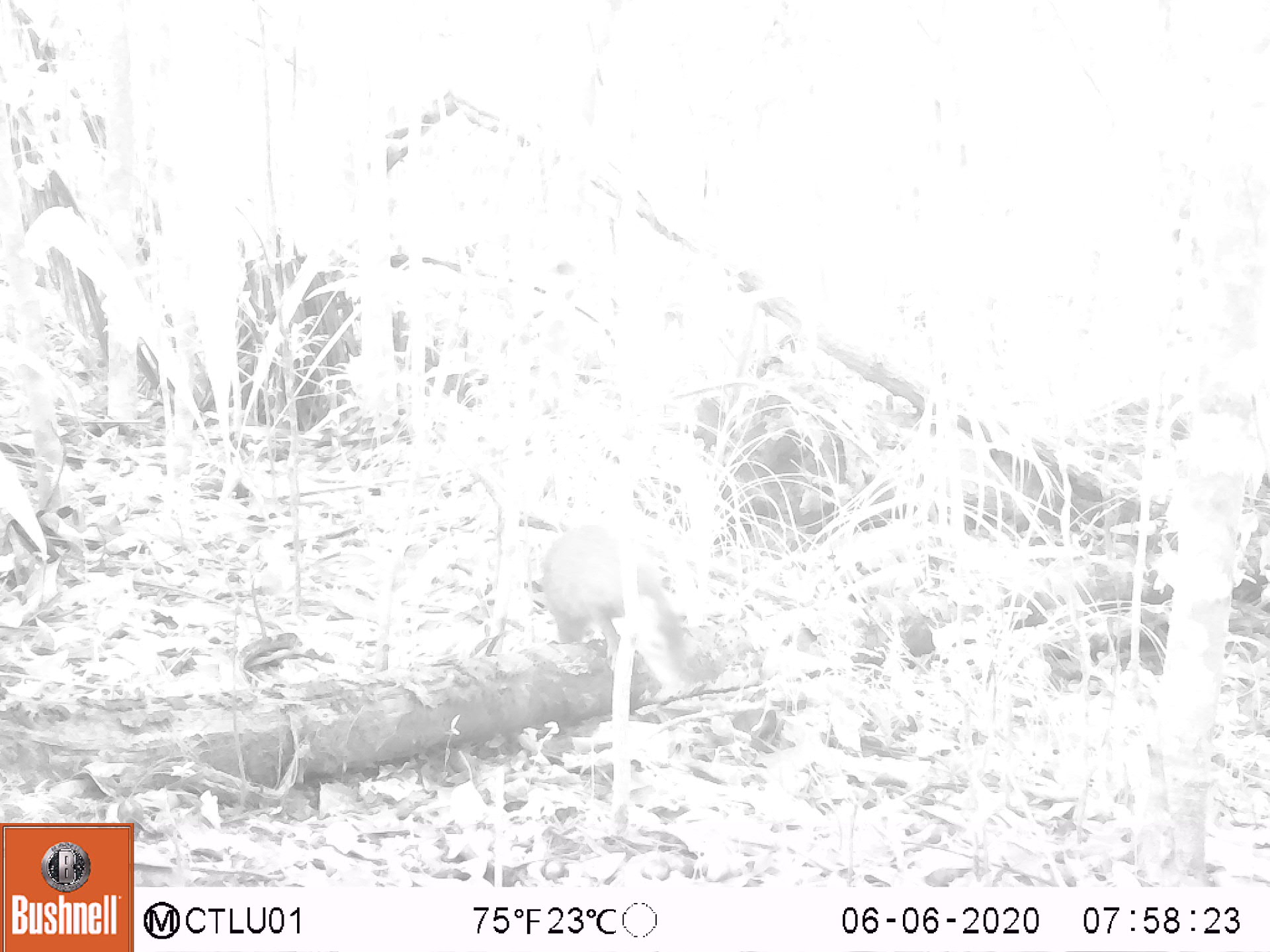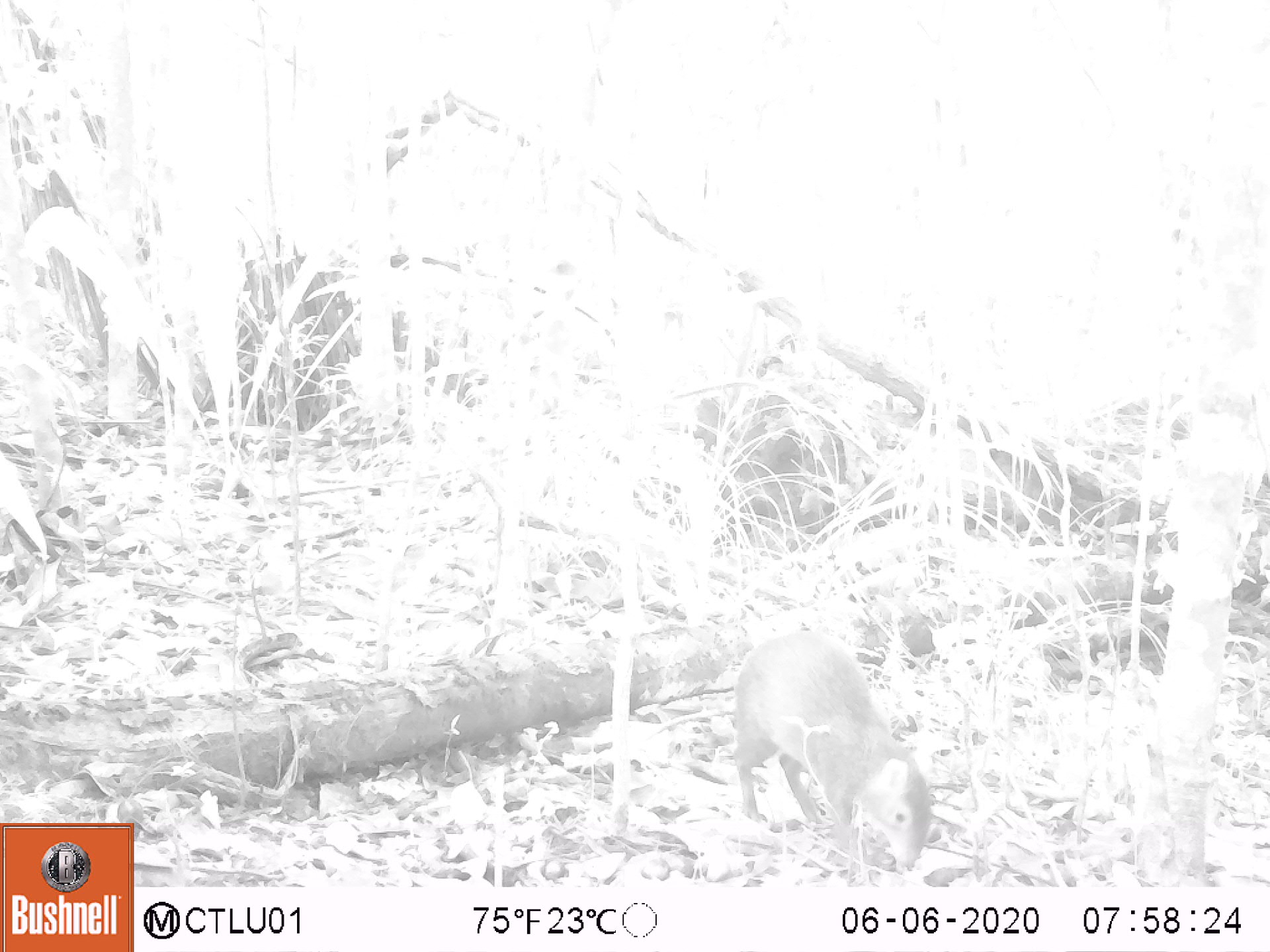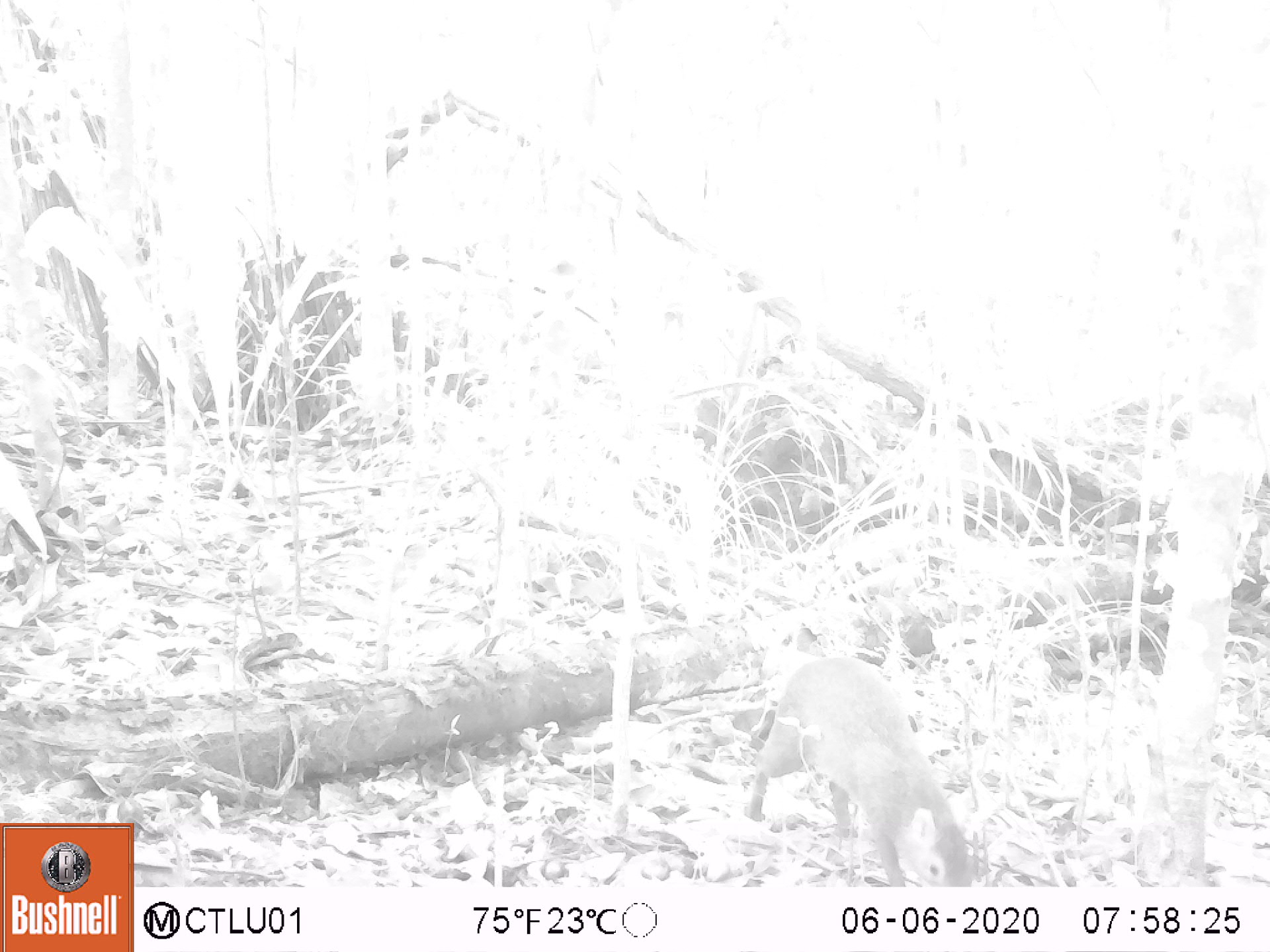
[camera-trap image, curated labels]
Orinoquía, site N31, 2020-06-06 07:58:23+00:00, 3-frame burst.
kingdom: Animalia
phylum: Chordata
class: Mammalia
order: Rodentia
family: Dasyproctidae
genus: Dasyprocta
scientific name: Dasyprocta fuliginosa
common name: black agouti